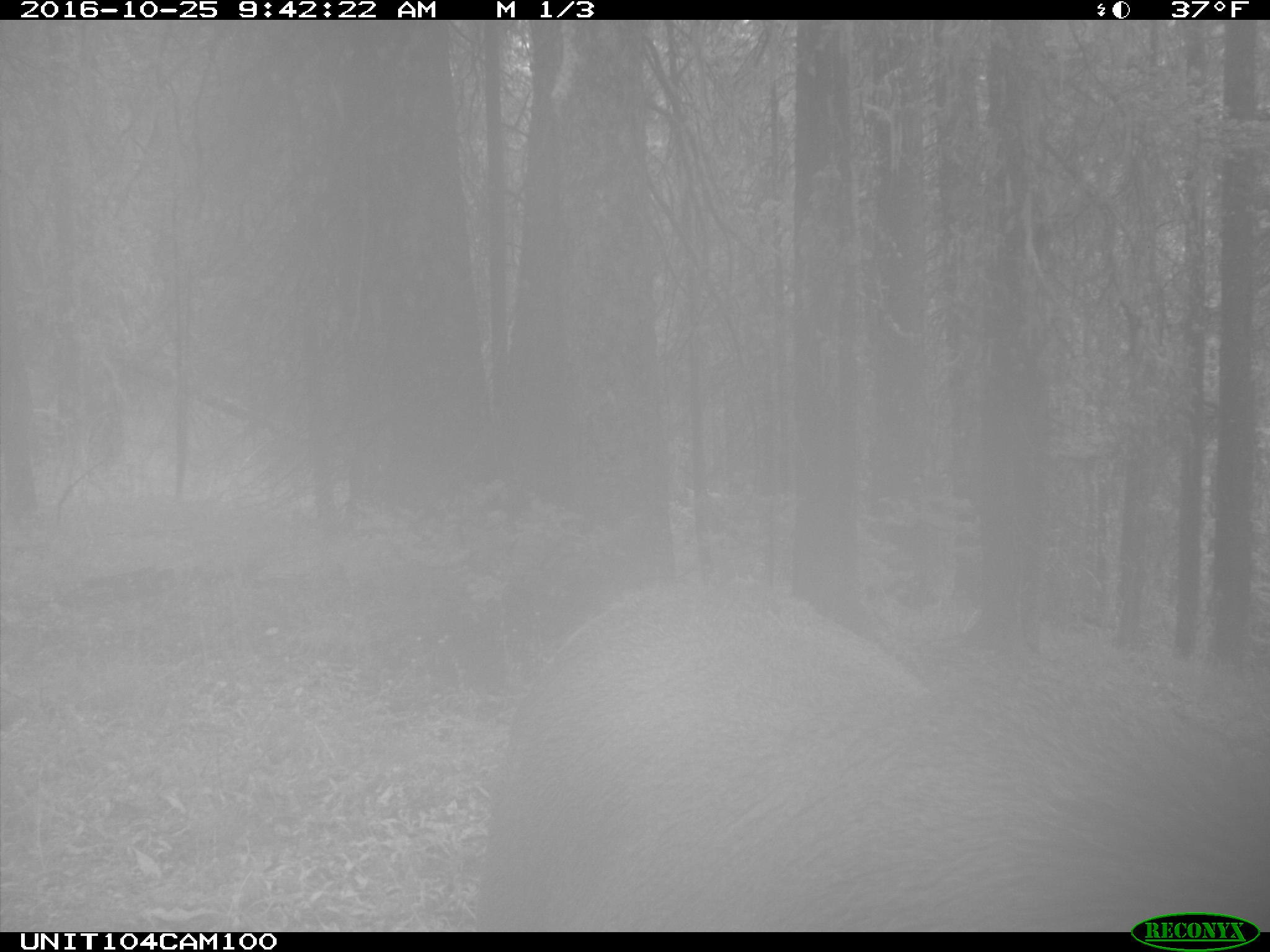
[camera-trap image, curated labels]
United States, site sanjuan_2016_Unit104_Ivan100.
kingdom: Animalia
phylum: Chordata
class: Mammalia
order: Artiodactyla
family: Cervidae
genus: Cervus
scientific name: Cervus elaphus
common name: red deer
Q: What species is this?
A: Cervus elaphus (red deer).